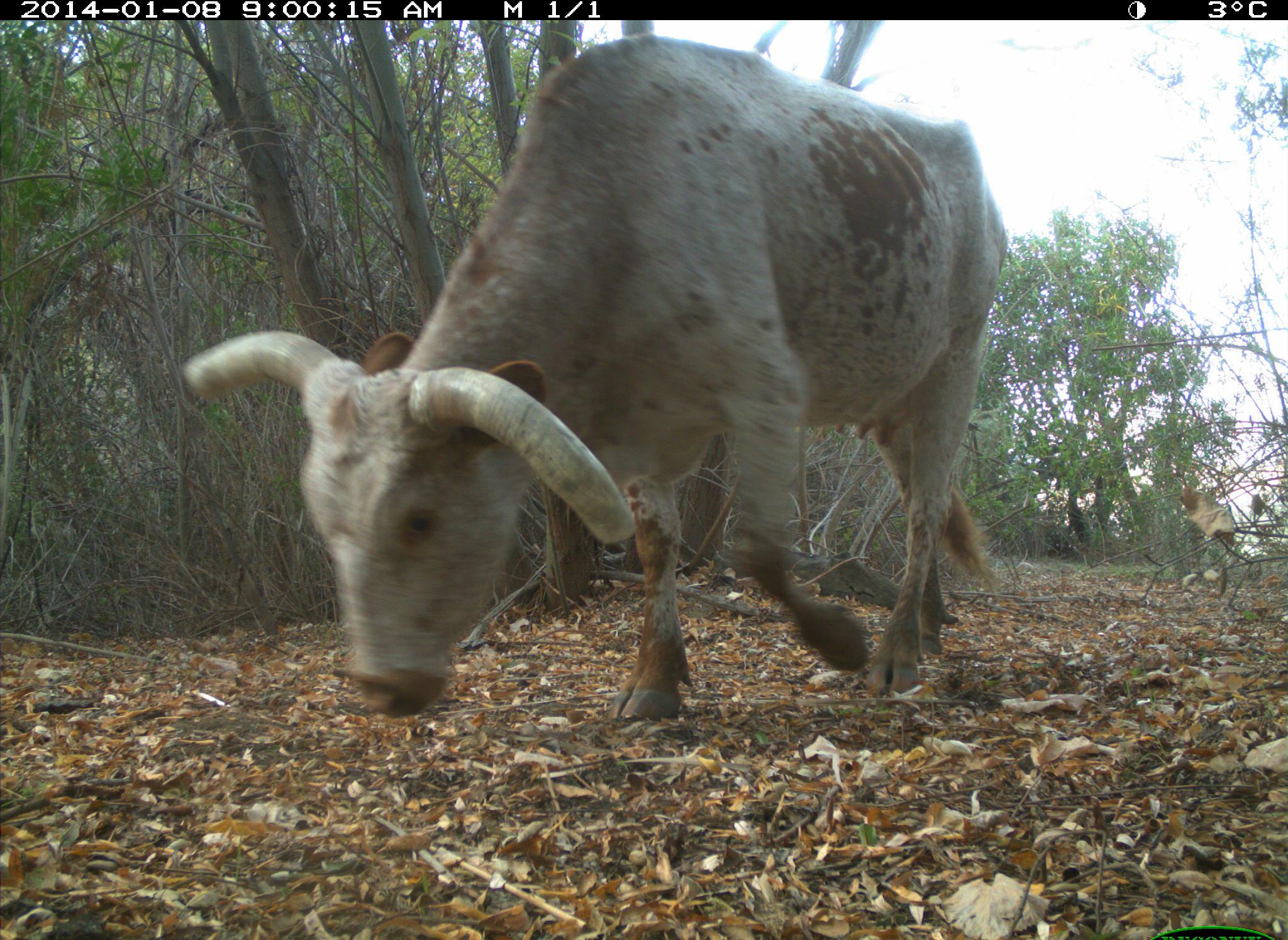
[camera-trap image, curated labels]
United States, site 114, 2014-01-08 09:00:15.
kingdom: Animalia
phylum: Chordata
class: Mammalia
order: Artiodactyla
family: Bovidae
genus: Bos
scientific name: Bos taurus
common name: cow